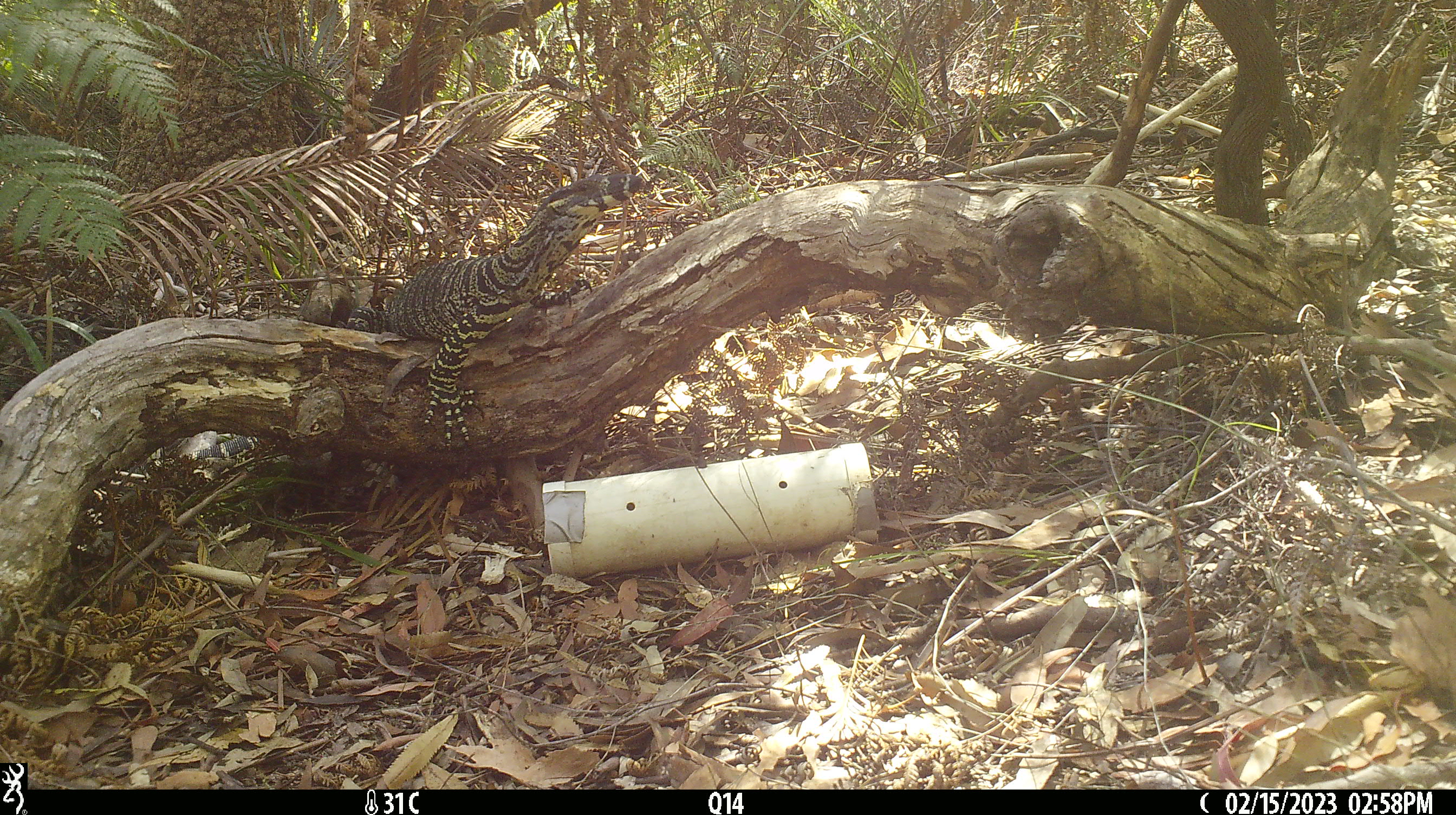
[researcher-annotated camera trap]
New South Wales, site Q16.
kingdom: Animalia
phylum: Chordata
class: Reptilia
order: Squamata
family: Varanidae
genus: Varanus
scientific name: Varanus varius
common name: lace monitor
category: goanna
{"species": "goanna (lace monitor) (Varanus varius)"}